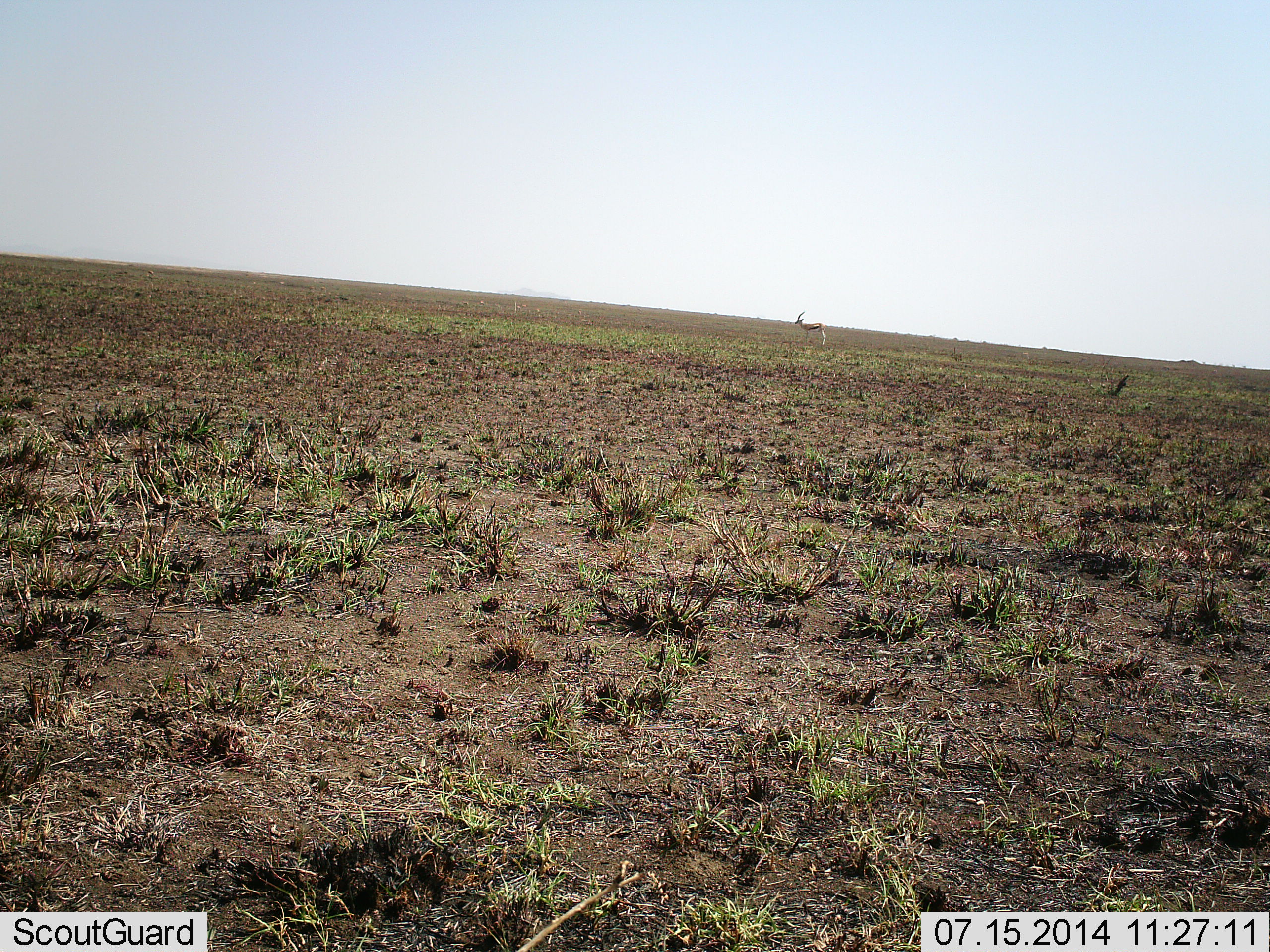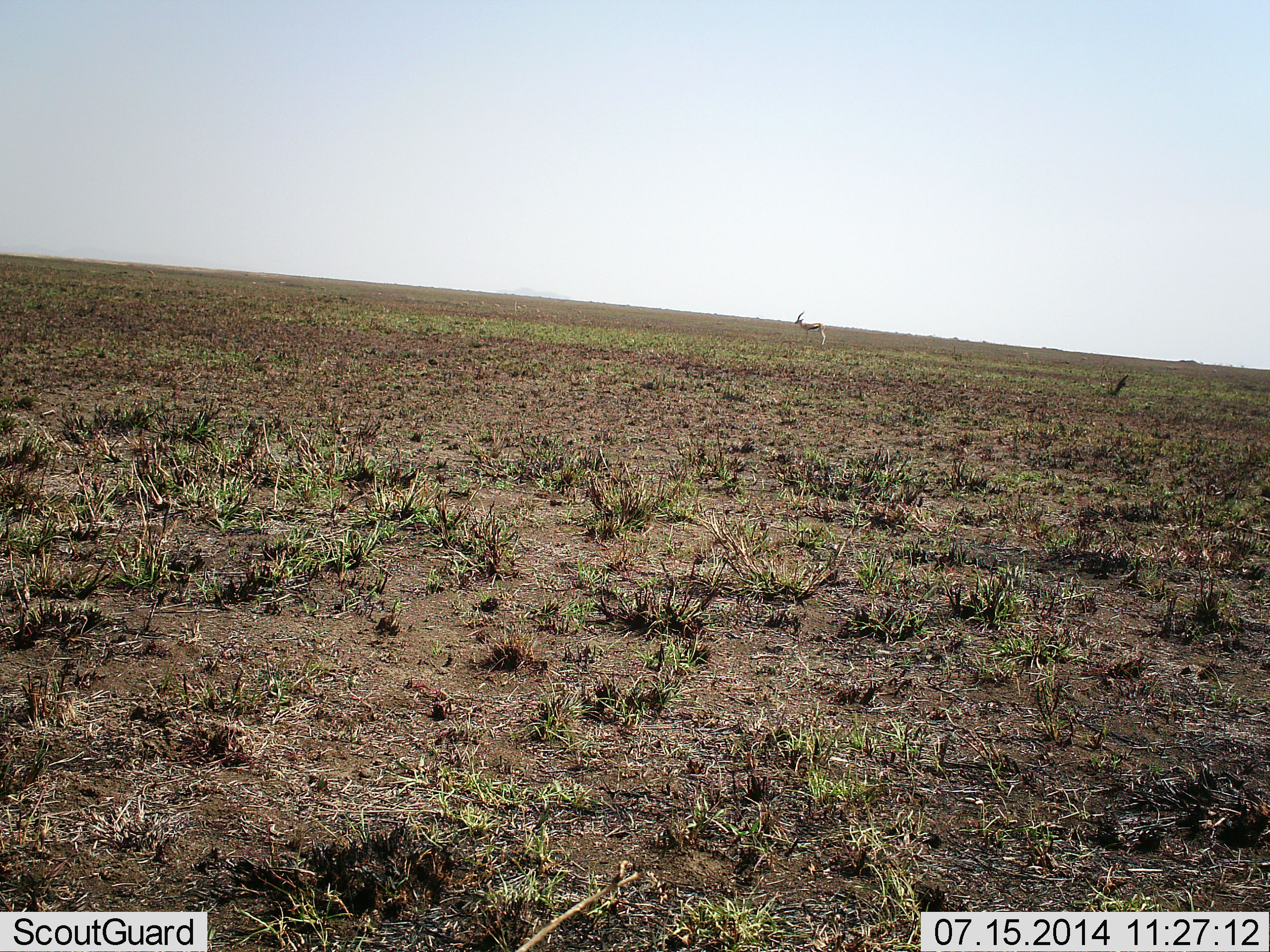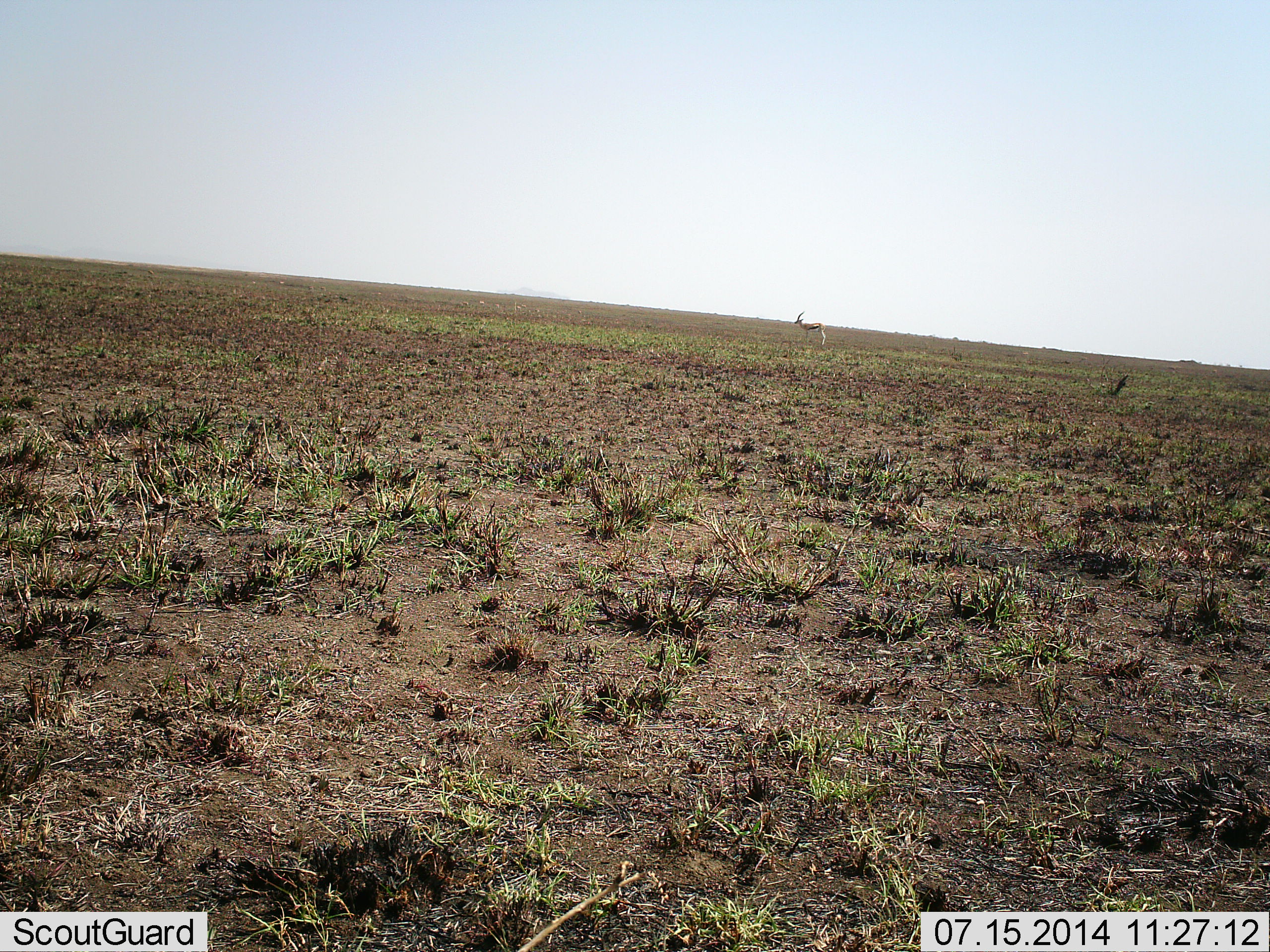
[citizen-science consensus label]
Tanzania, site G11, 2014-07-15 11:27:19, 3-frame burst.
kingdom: Animalia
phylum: Chordata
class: Mammalia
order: Artiodactyla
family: Bovidae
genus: Eudorcas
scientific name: Eudorcas thomsonii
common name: thomson's gazelle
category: gazellethomsons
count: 1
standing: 100%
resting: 0%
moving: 0%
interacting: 0%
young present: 0%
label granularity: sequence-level